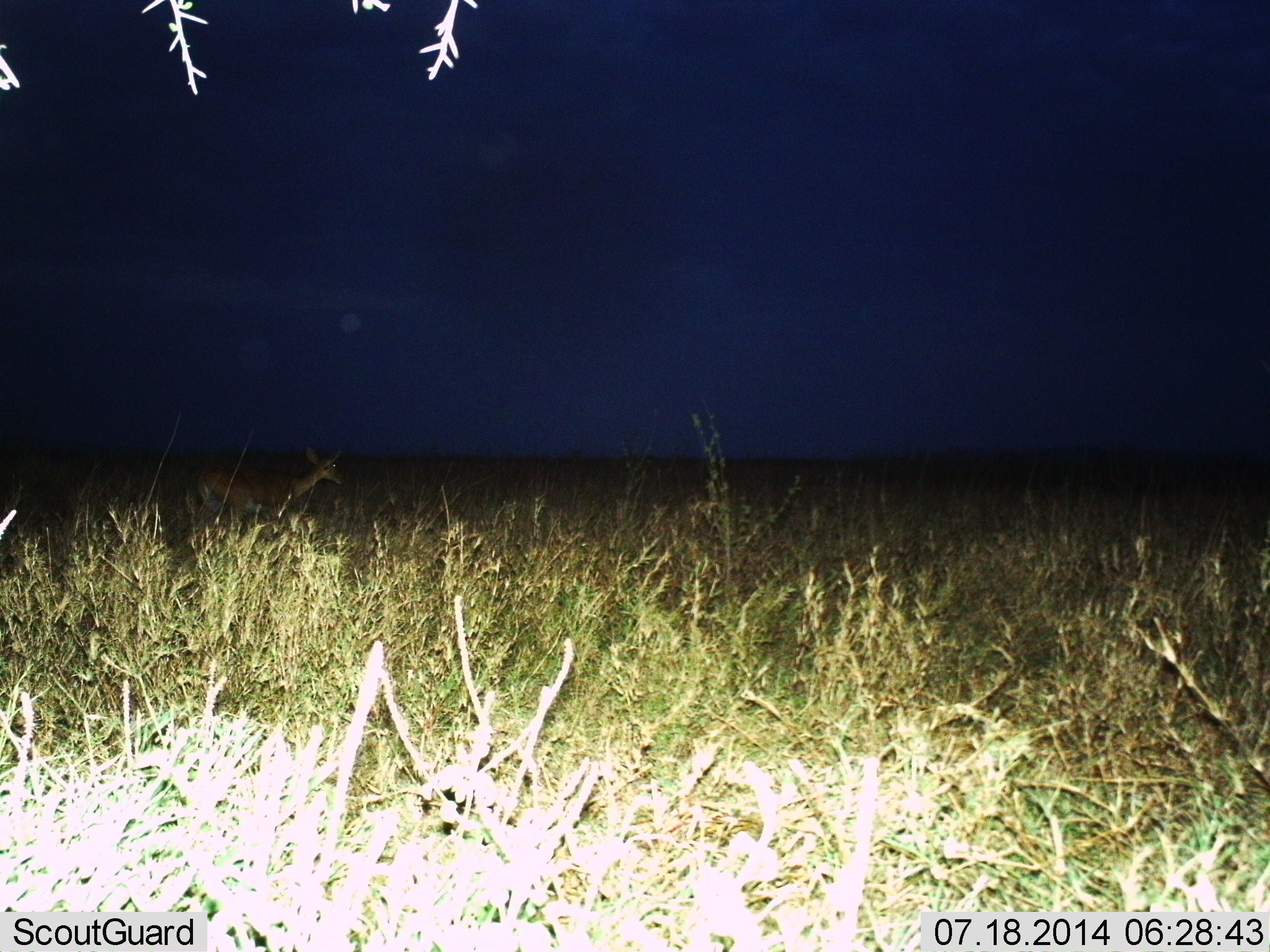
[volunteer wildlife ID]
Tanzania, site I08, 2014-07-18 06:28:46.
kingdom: Animalia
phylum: Chordata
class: Mammalia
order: Artiodactyla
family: Bovidae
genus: Redunca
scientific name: Redunca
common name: reedbuck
Reedbuck (Redunca), count 1. Behavior (volunteer vote fractions): standing 67%, resting 0%, moving 33%, interacting 0%. Young present (vote fraction): 0%. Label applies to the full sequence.